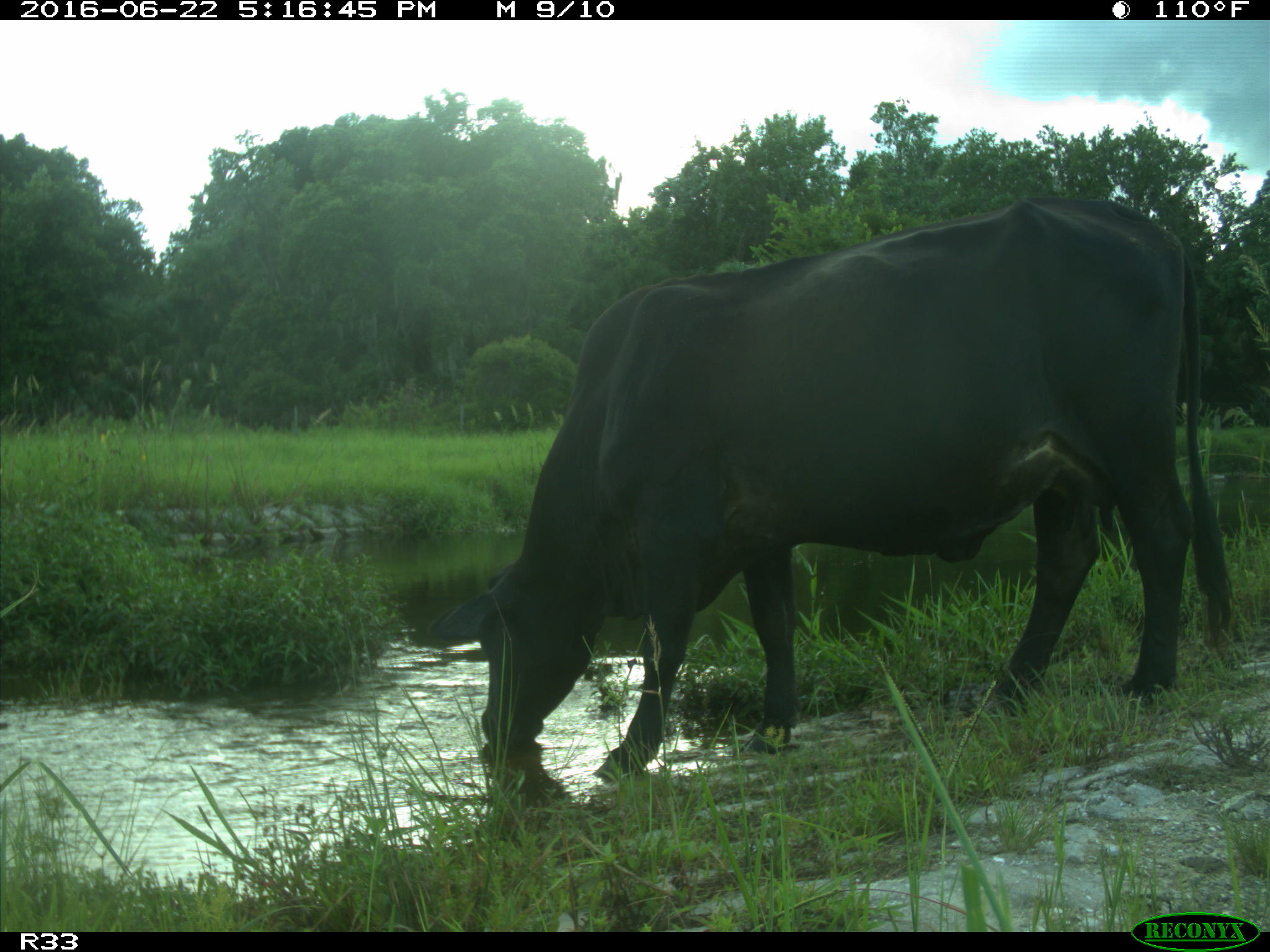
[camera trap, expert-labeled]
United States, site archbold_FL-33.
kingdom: Animalia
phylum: Chordata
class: Mammalia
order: Artiodactyla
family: Bovidae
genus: Bos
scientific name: Bos taurus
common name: domestic cow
Bos taurus (domestic cow).